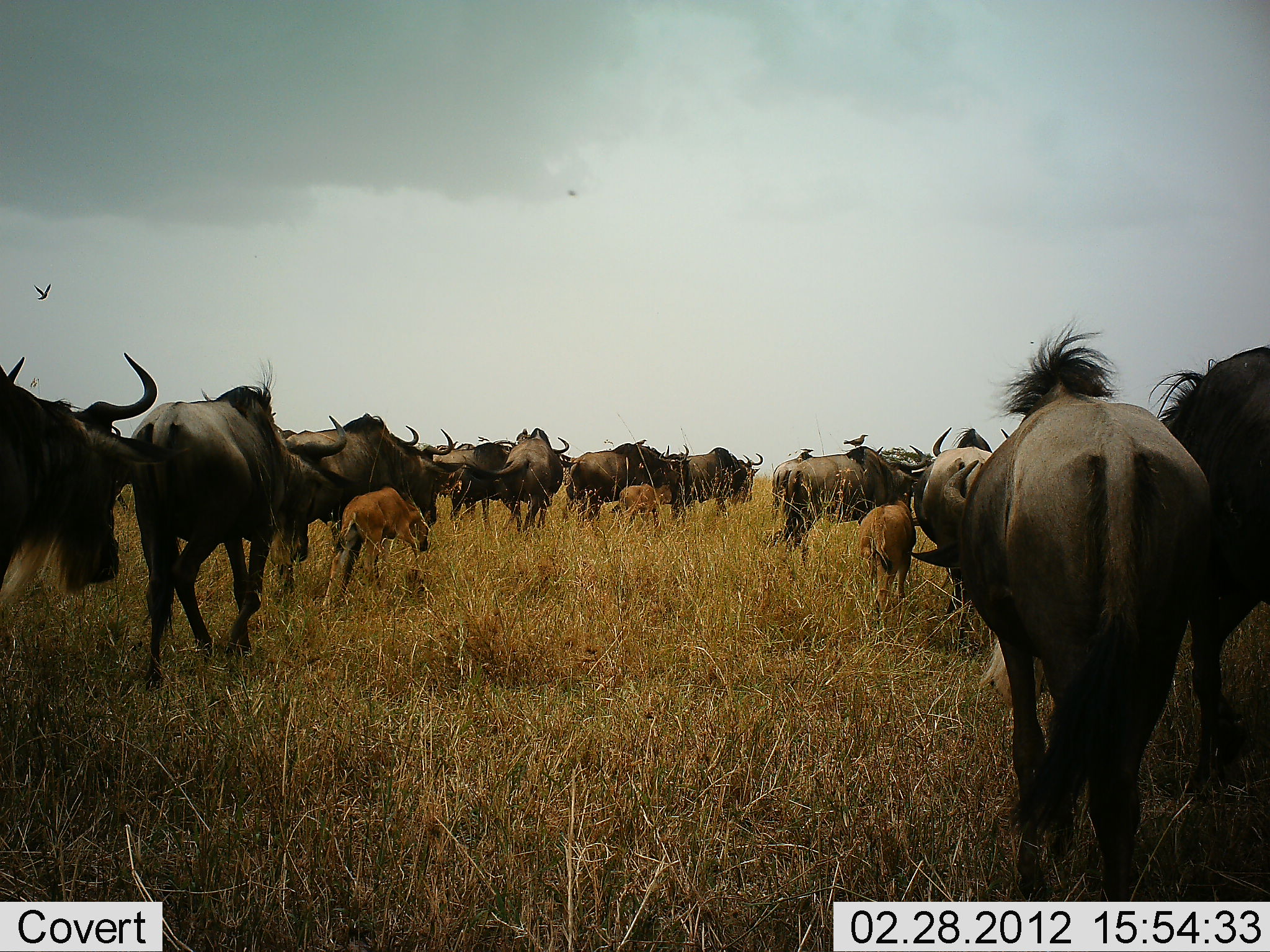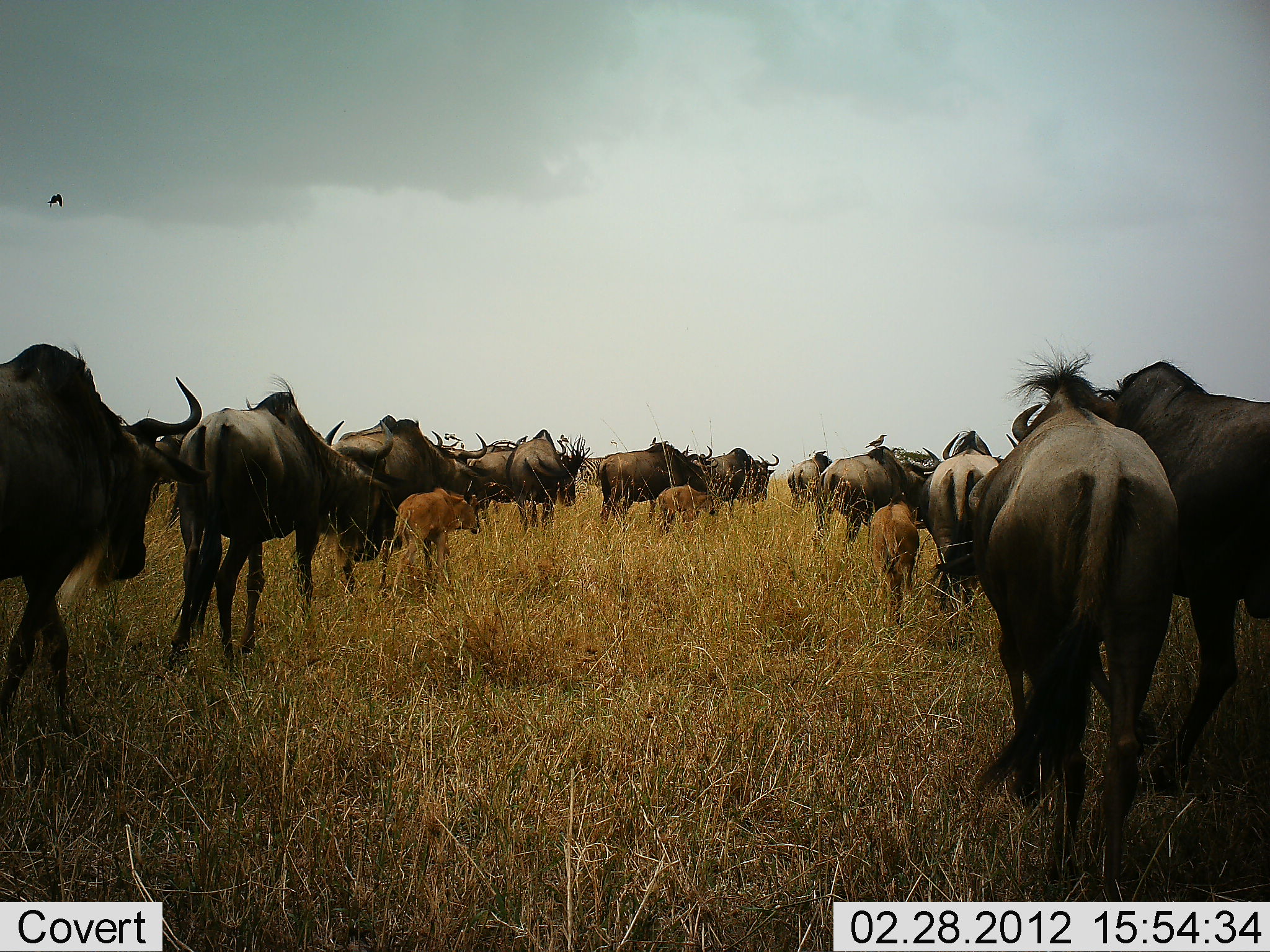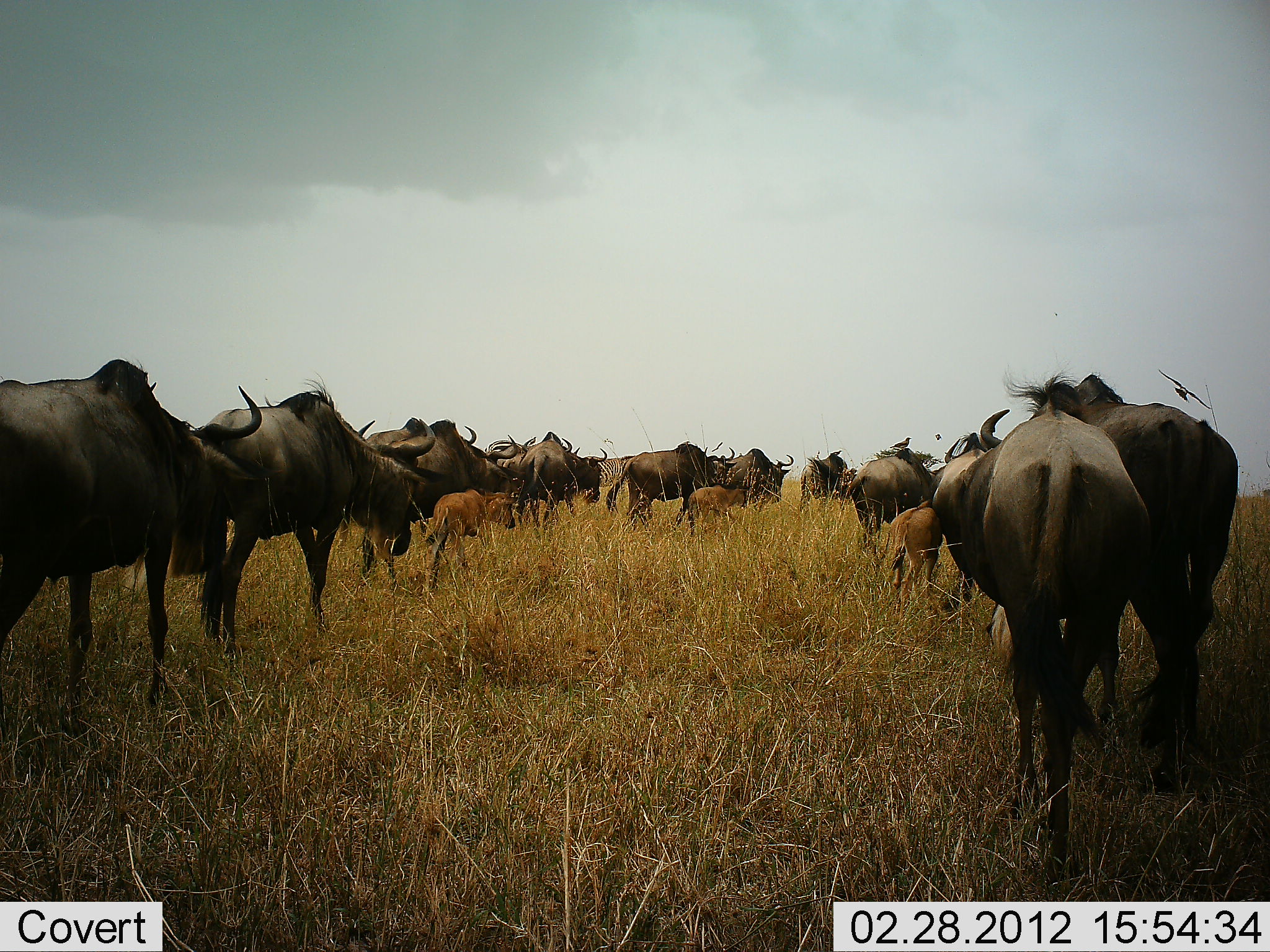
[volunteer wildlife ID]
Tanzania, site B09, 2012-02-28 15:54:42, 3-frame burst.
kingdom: Animalia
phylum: Chordata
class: Mammalia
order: Artiodactyla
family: Bovidae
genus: Connochaetes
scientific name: Connochaetes taurinus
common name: blue wildebeest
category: wildebeest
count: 11-50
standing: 3%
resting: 0%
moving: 100%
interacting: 0%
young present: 94%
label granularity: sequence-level